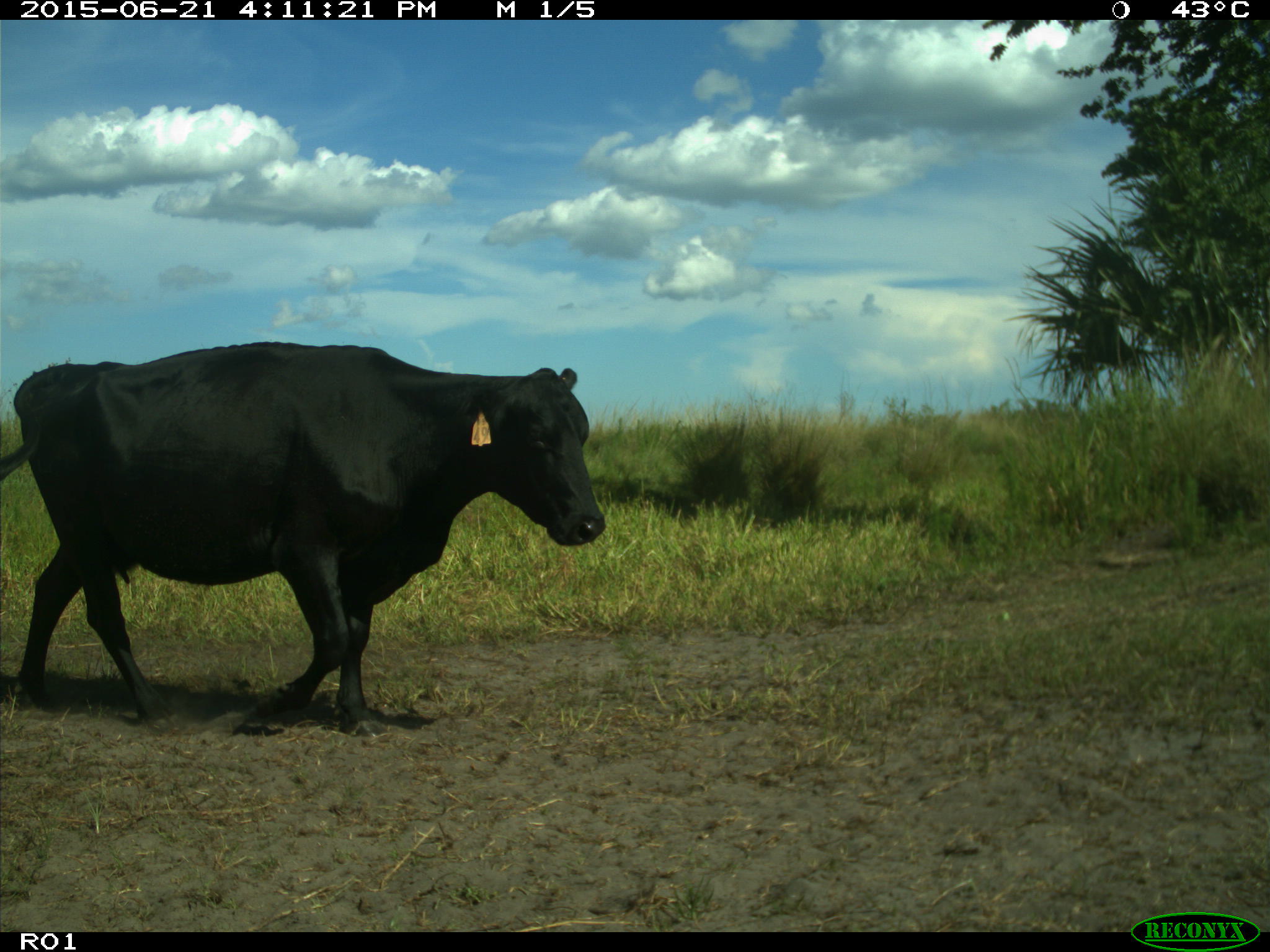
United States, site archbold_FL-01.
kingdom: Animalia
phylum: Chordata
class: Mammalia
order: Artiodactyla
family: Bovidae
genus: Bos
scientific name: Bos taurus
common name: domestic cow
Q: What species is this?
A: Bos taurus (domestic cow).